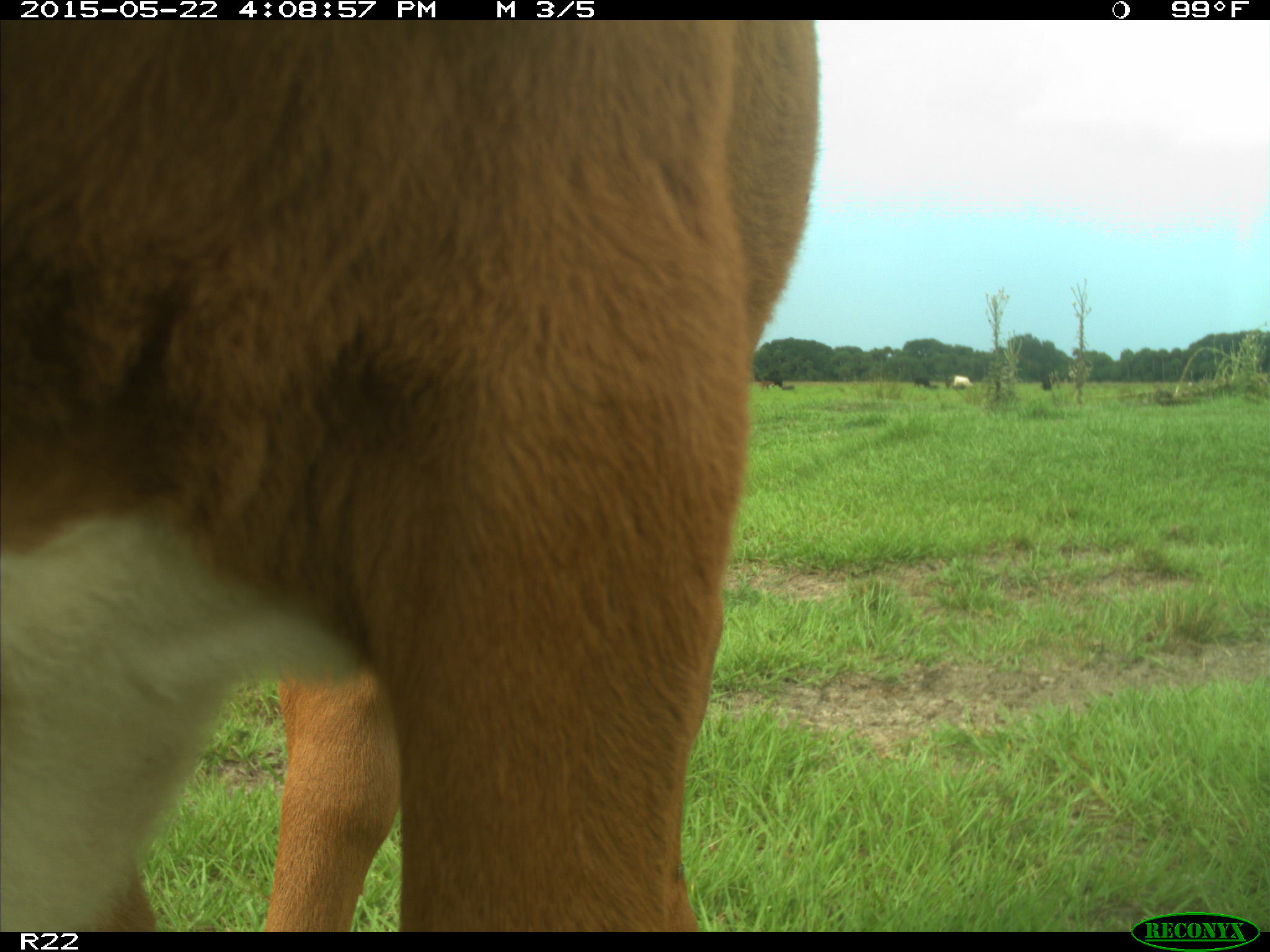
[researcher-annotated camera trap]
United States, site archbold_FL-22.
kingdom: Animalia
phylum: Chordata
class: Mammalia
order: Artiodactyla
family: Bovidae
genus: Bos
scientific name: Bos taurus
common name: domestic cow